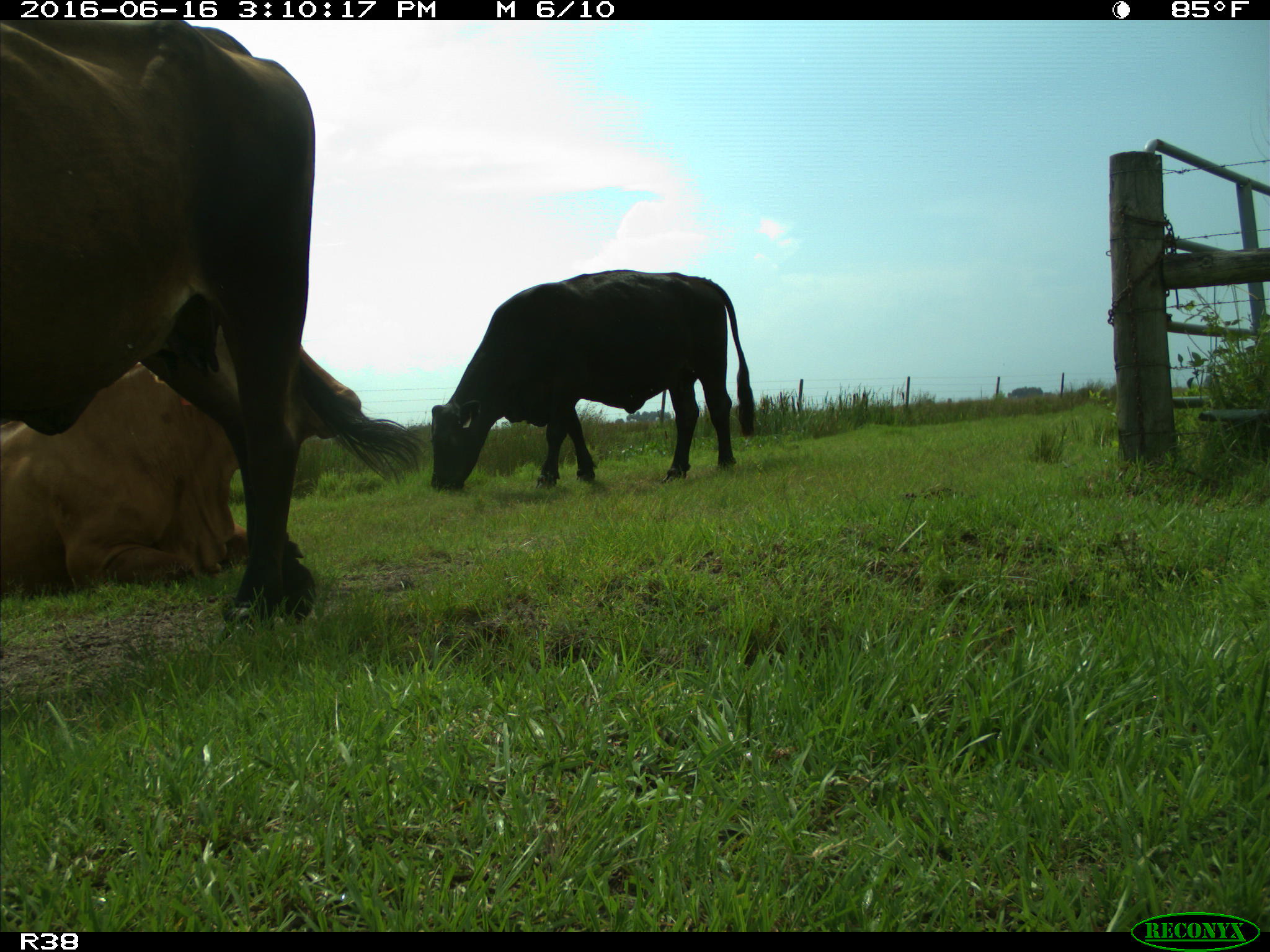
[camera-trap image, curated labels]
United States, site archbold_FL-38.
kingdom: Animalia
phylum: Chordata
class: Mammalia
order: Artiodactyla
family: Bovidae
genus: Bos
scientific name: Bos taurus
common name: domestic cow